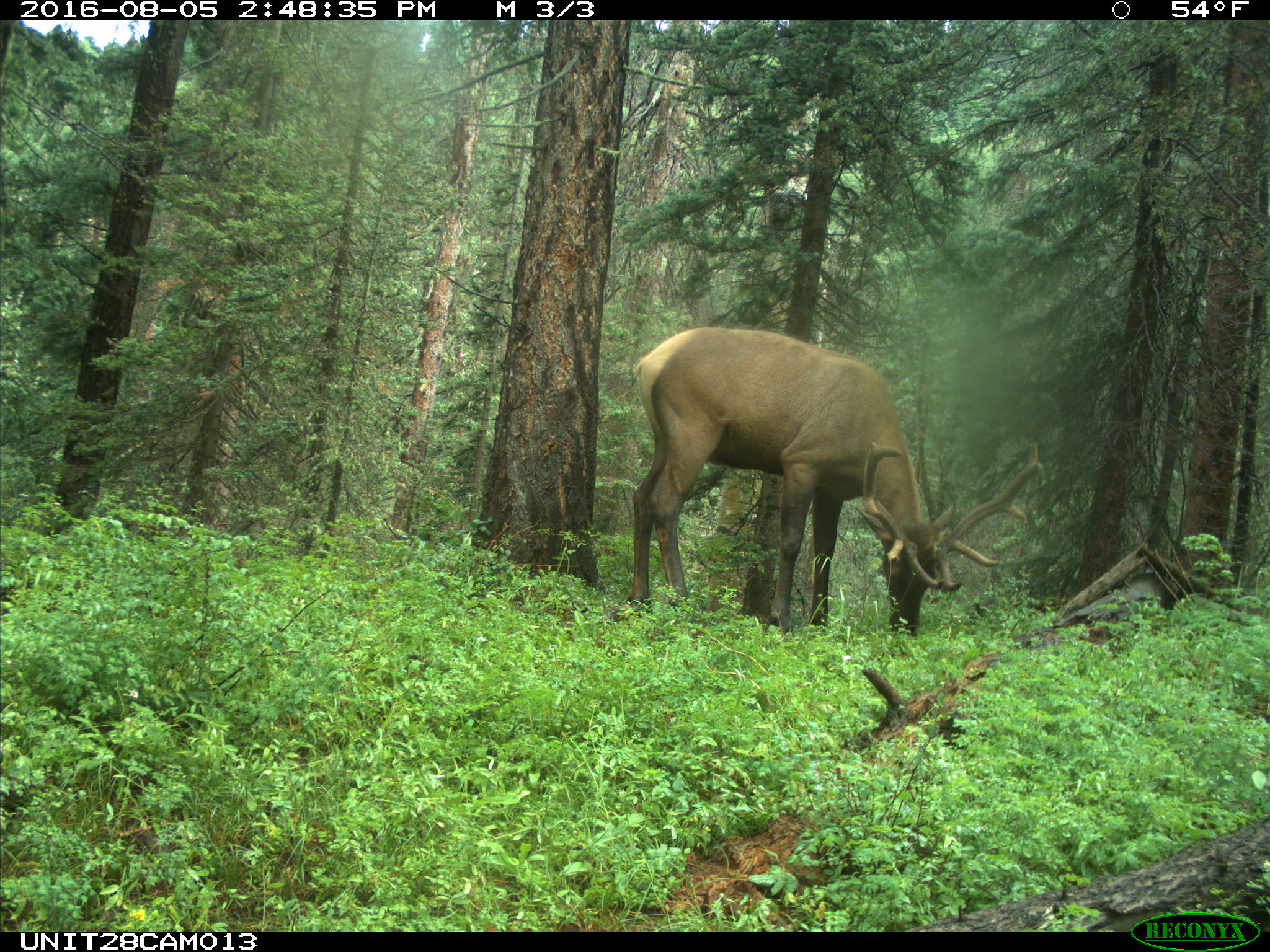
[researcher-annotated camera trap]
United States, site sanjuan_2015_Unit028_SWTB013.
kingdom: Animalia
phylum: Chordata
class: Mammalia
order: Artiodactyla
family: Cervidae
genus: Cervus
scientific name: Cervus elaphus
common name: red deer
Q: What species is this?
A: Cervus elaphus (red deer).